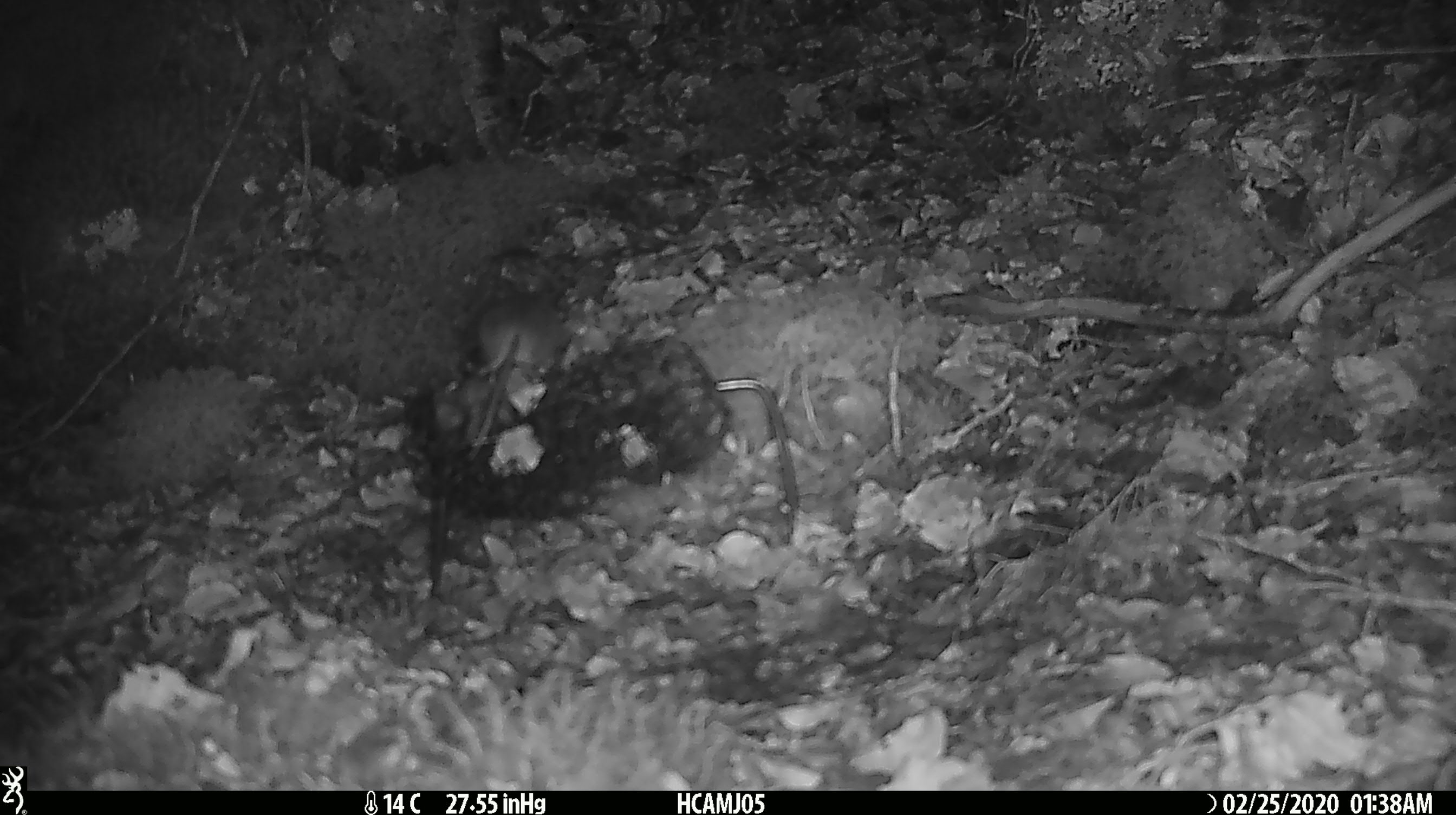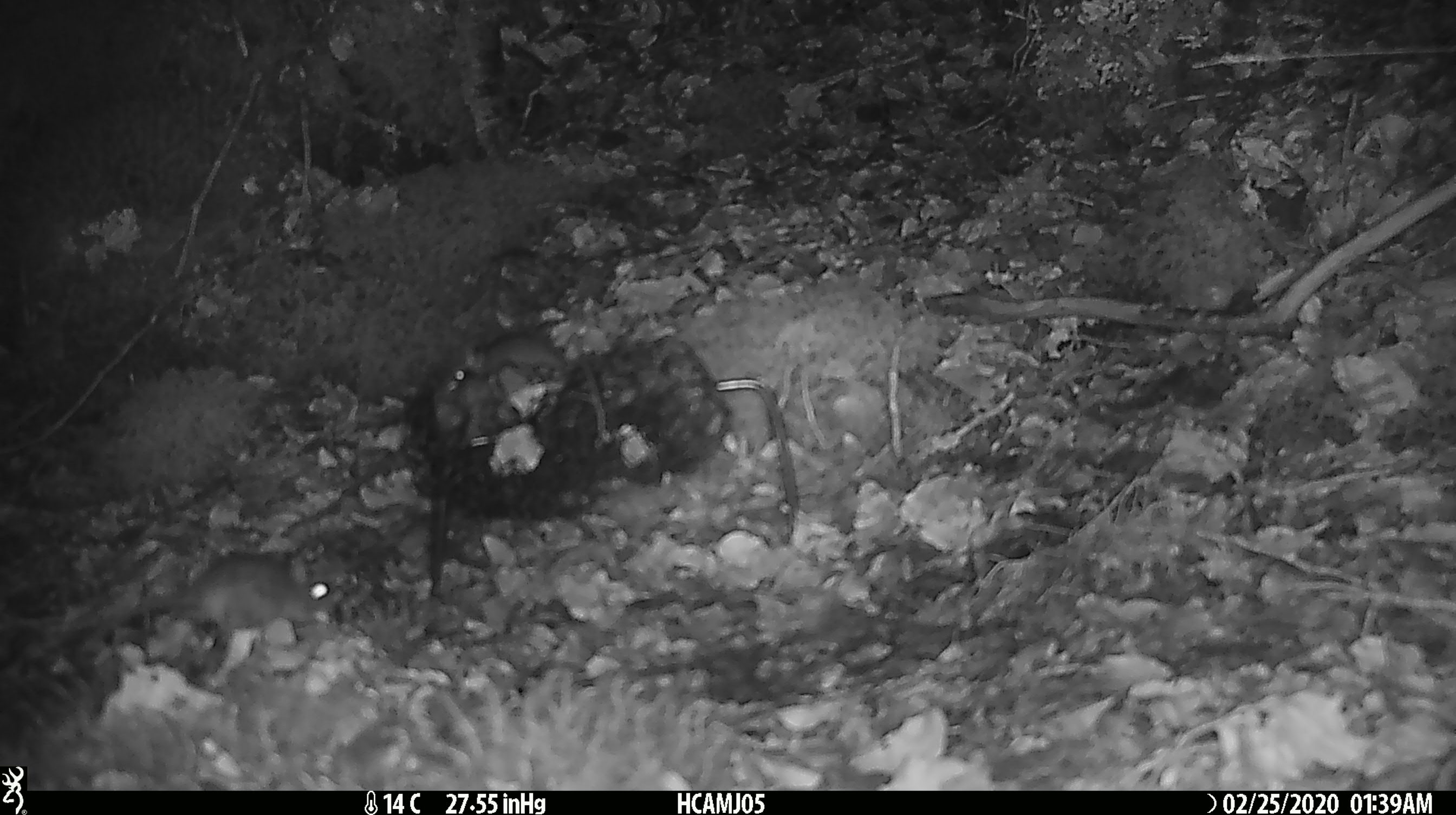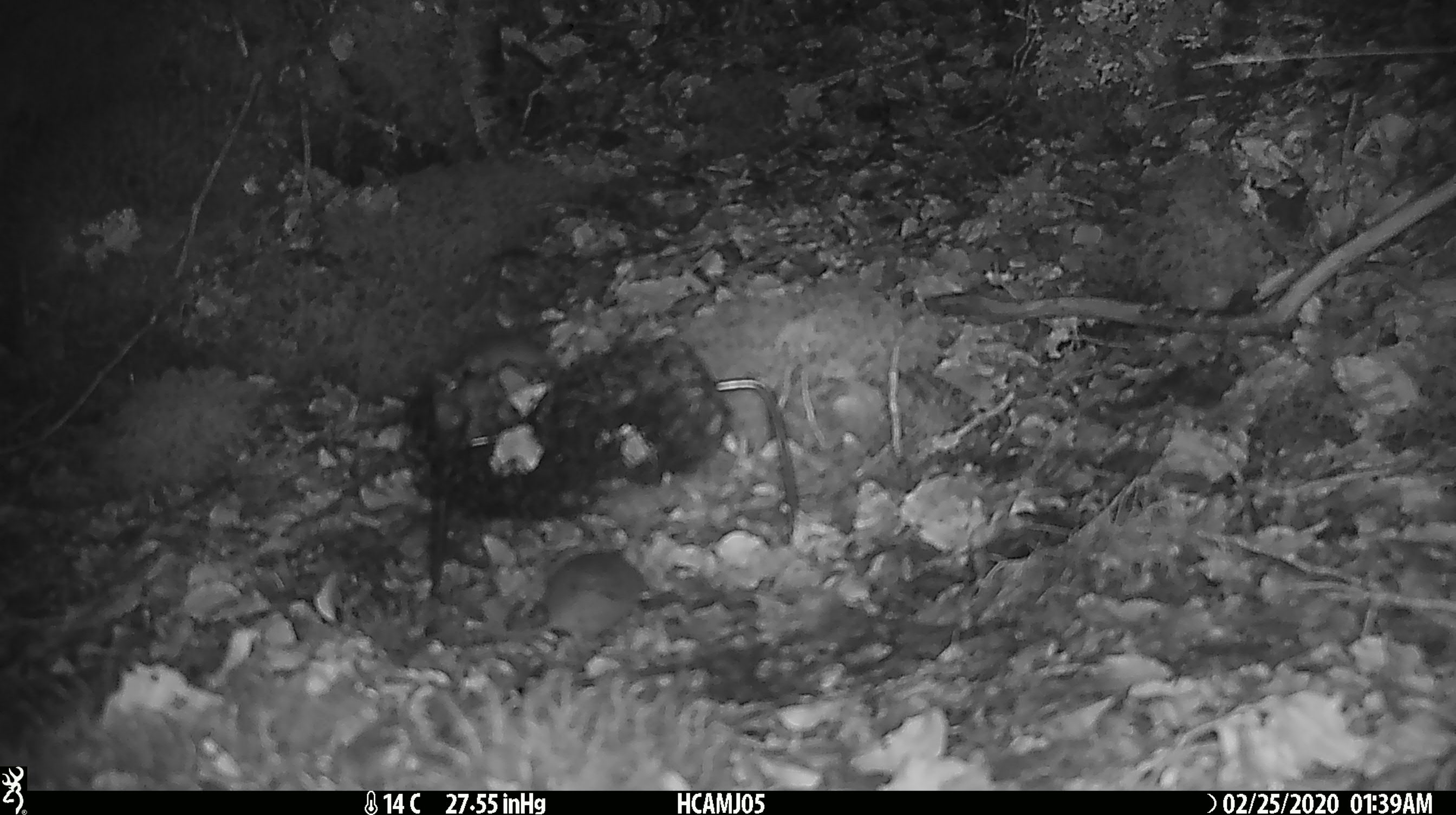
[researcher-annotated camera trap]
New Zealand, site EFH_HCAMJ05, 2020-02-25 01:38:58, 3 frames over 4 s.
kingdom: Animalia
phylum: Chordata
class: Mammalia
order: Rodentia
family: Muridae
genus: Mus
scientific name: Mus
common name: mouse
Mouse (Mus).